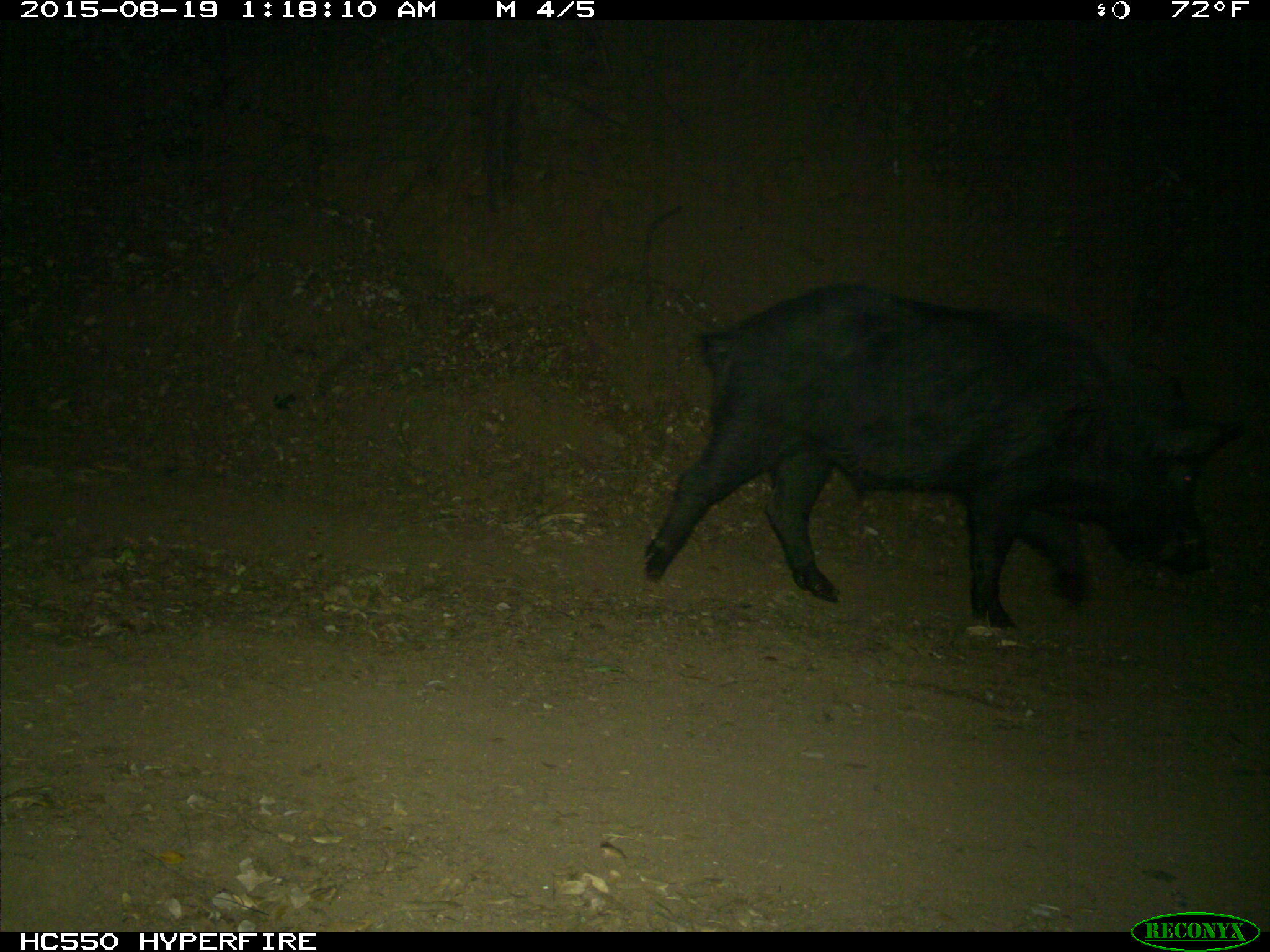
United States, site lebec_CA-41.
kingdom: Animalia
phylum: Chordata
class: Mammalia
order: Artiodactyla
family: Suidae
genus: Sus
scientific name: Sus scrofa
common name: wild boar